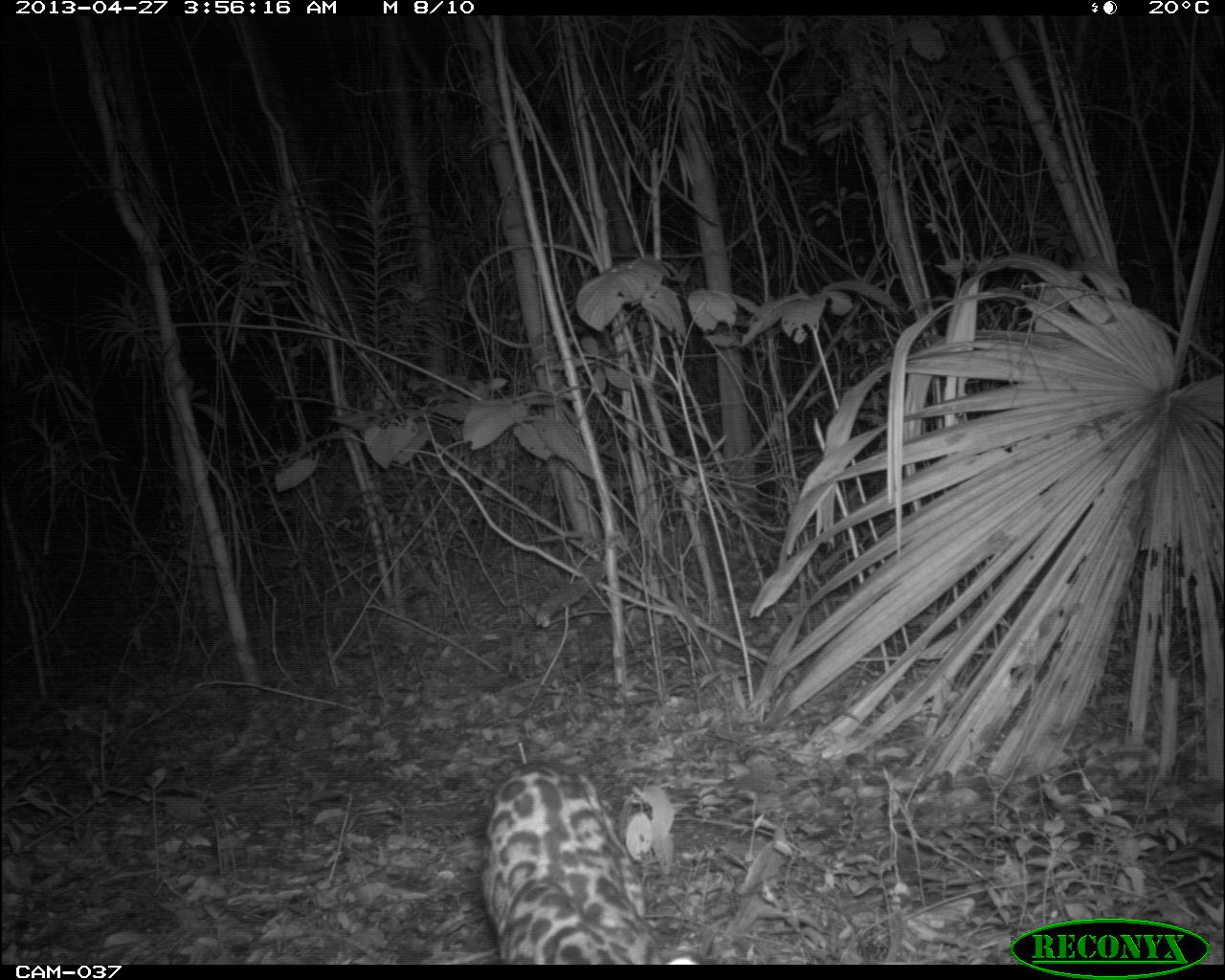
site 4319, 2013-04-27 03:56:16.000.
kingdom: Animalia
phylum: Chordata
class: Mammalia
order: Carnivora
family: Felidae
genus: Leopardus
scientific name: Leopardus pardalis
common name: ocelot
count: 1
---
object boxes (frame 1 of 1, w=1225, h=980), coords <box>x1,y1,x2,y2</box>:
leopardus pardalis: <box>476,758,650,962</box>